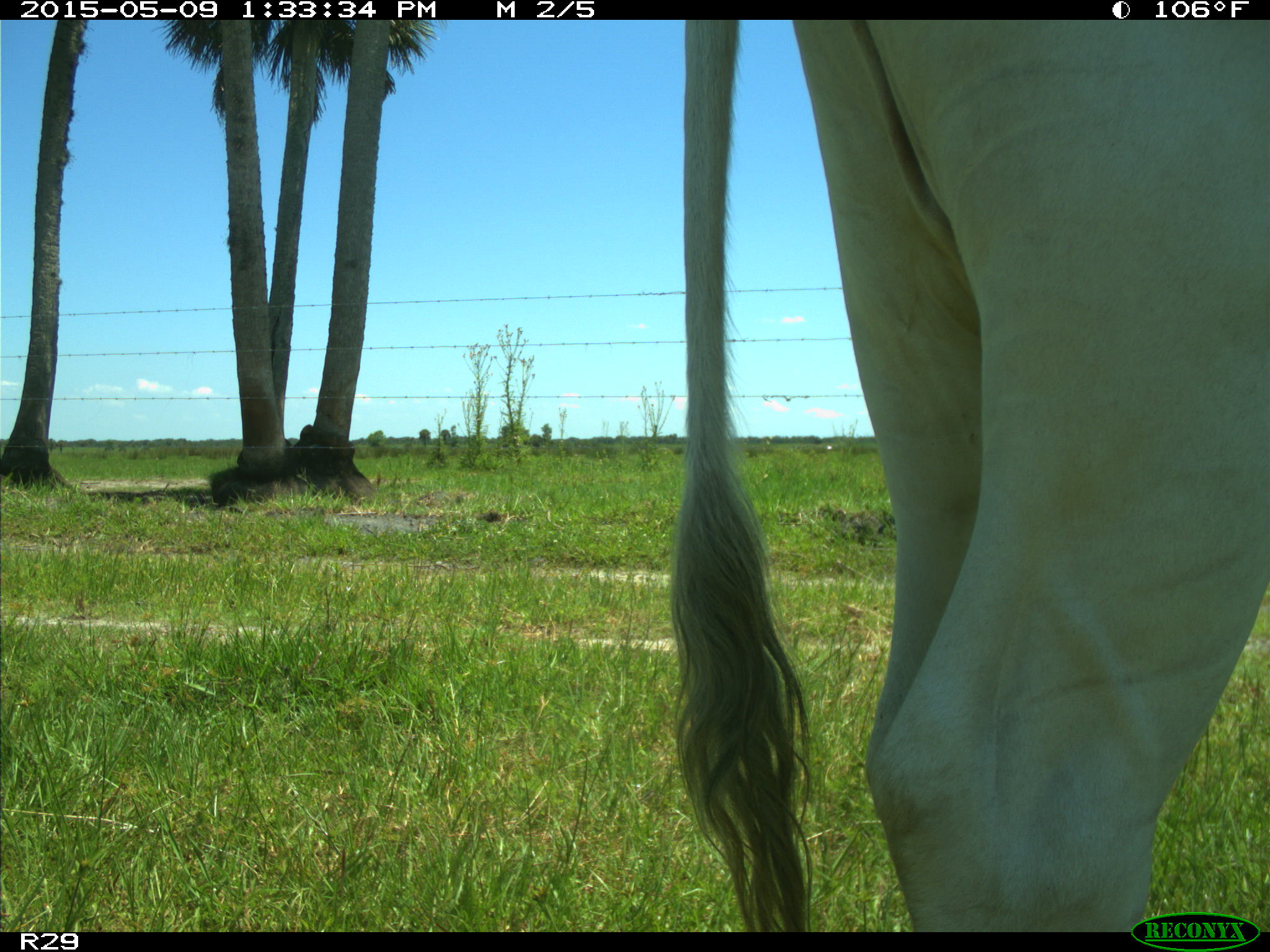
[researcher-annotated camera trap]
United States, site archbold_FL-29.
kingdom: Animalia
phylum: Chordata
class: Mammalia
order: Artiodactyla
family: Bovidae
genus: Bos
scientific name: Bos taurus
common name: domestic cow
Bos taurus (domestic cow).